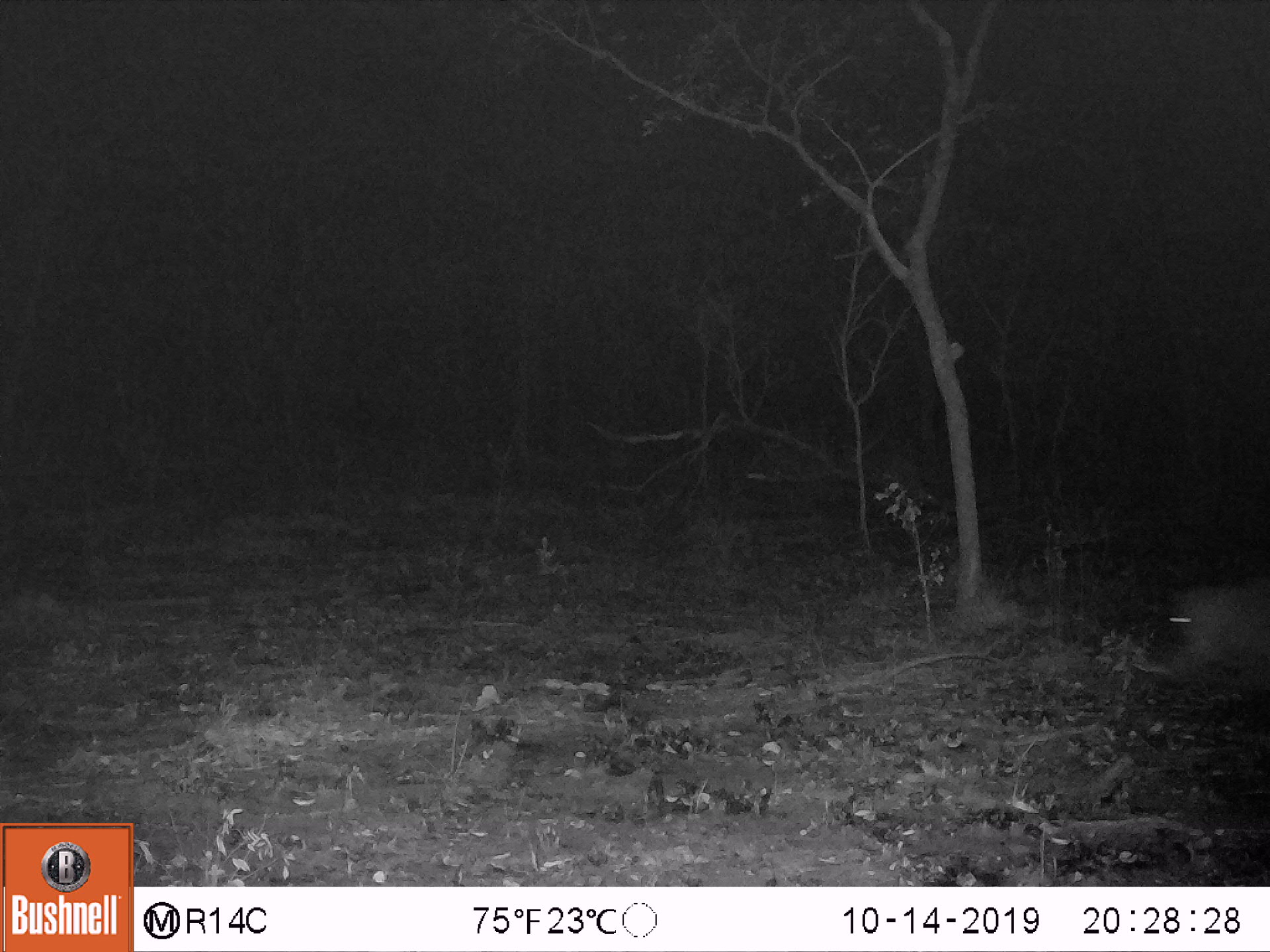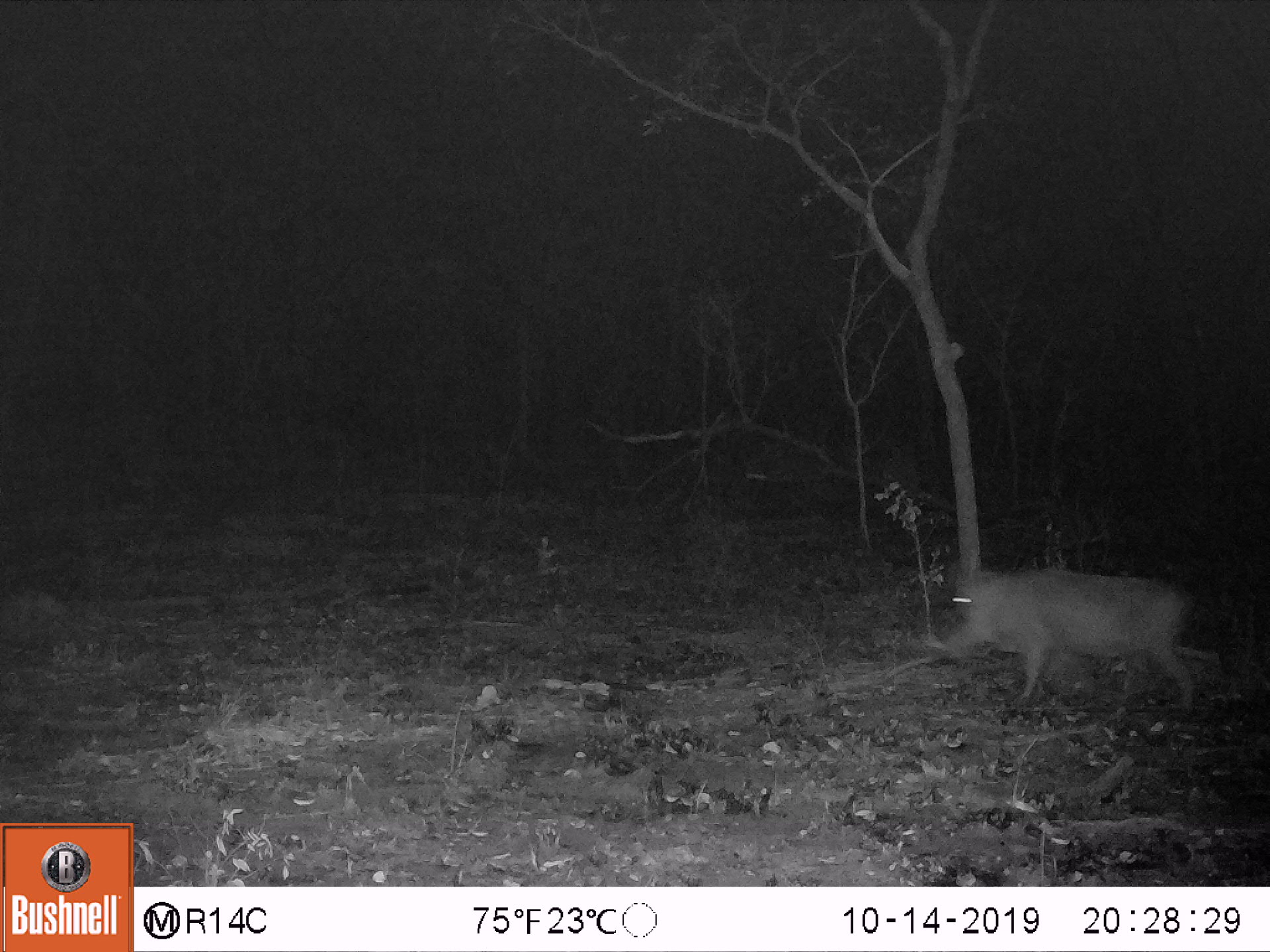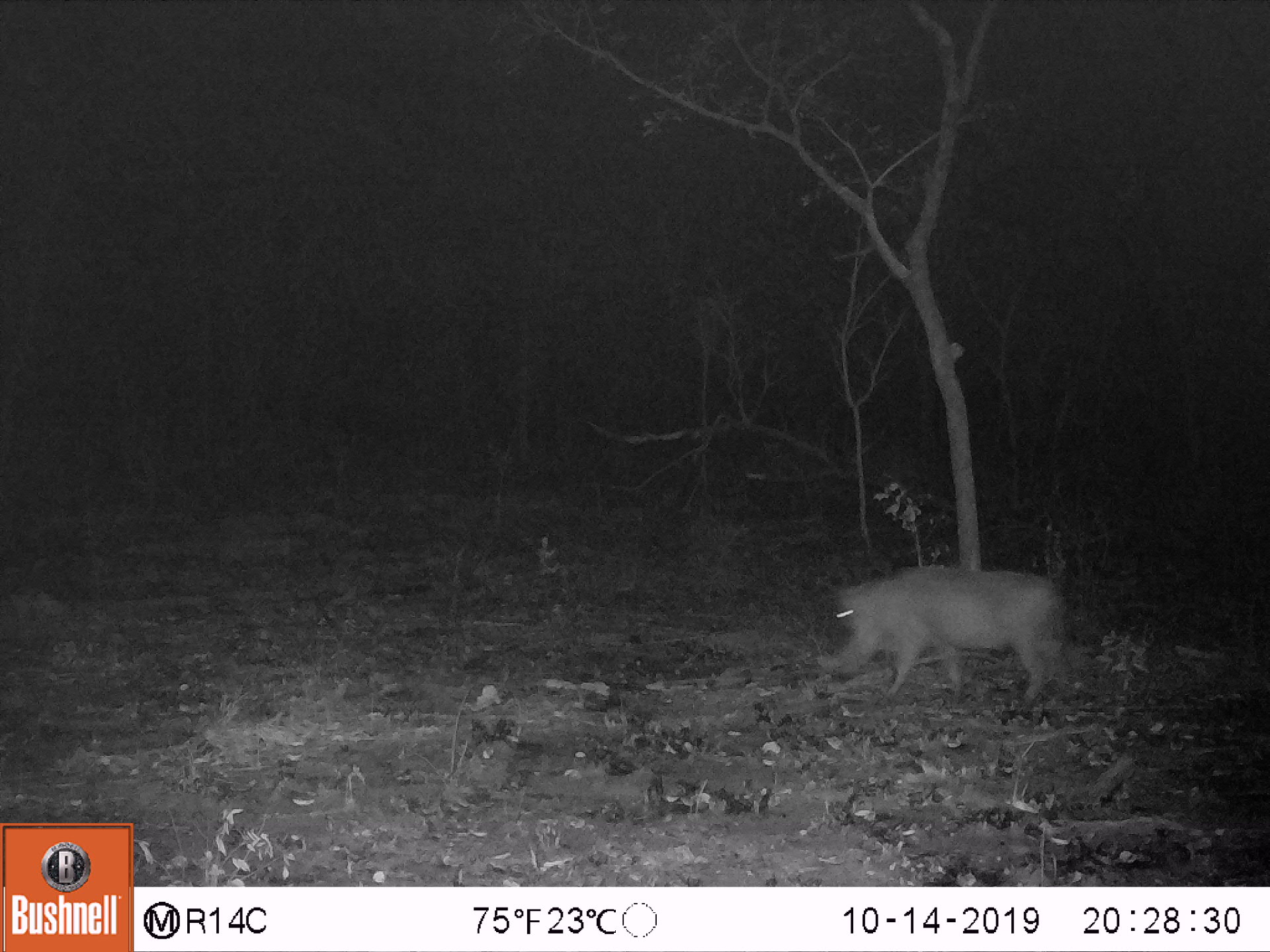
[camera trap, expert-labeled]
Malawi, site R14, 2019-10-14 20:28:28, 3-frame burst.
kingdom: Animalia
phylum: Chordata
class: Mammalia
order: Artiodactyla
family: Suidae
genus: Phacochoerus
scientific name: Phacochoerus africanus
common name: common warthog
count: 1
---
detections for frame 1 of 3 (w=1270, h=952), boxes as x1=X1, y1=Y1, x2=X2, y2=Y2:
common warthog: x1=1125, y1=572, x2=1263, y2=697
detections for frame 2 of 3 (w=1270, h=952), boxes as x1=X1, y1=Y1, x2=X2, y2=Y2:
common warthog: x1=914, y1=555, x2=1228, y2=715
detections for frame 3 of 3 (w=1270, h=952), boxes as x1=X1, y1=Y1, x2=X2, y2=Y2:
common warthog: x1=818, y1=564, x2=1069, y2=703